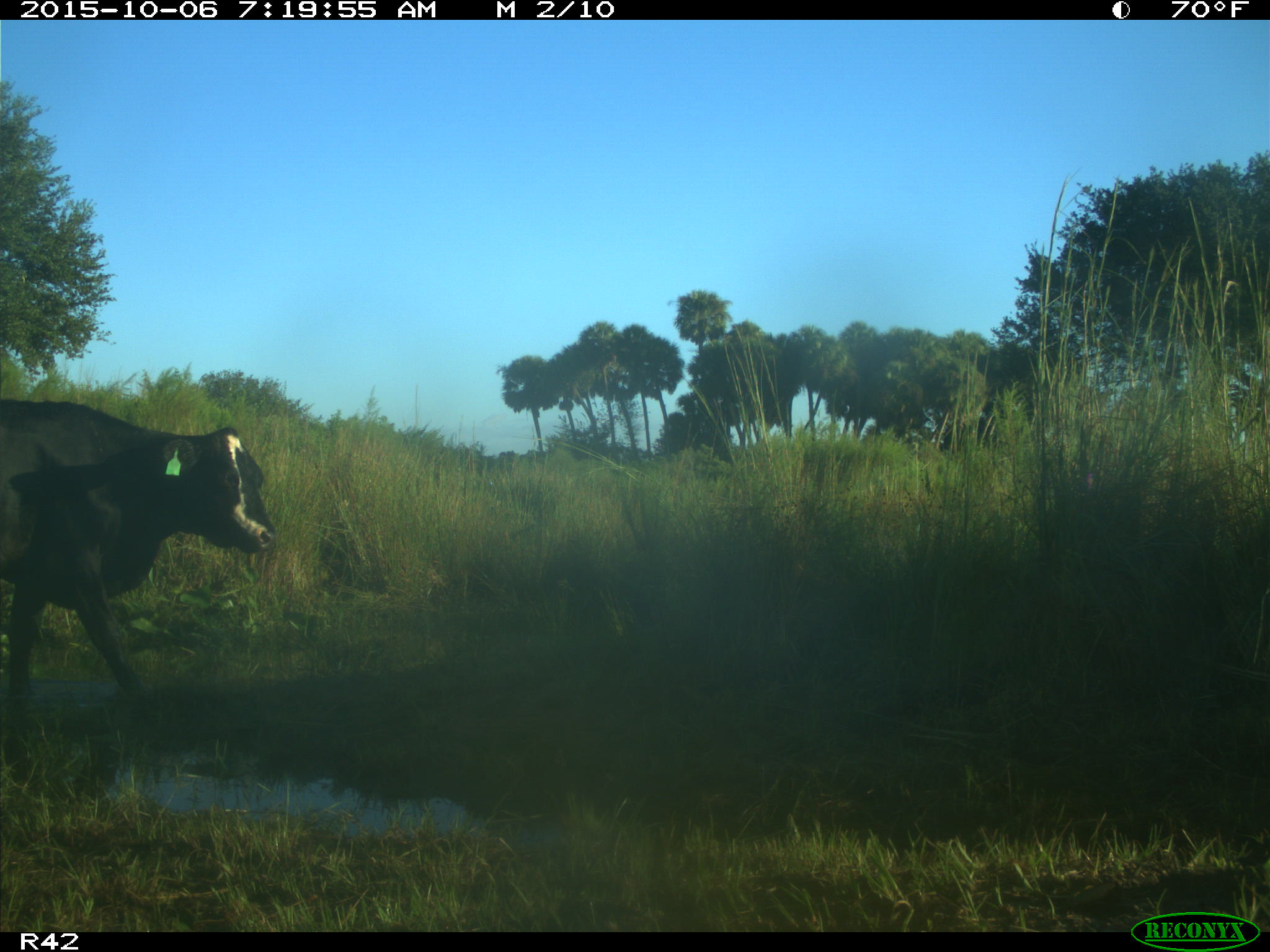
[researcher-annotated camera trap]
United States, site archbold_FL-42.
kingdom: Animalia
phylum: Chordata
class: Mammalia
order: Artiodactyla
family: Bovidae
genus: Bos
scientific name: Bos taurus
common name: domestic cow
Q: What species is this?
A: Bos taurus (domestic cow).